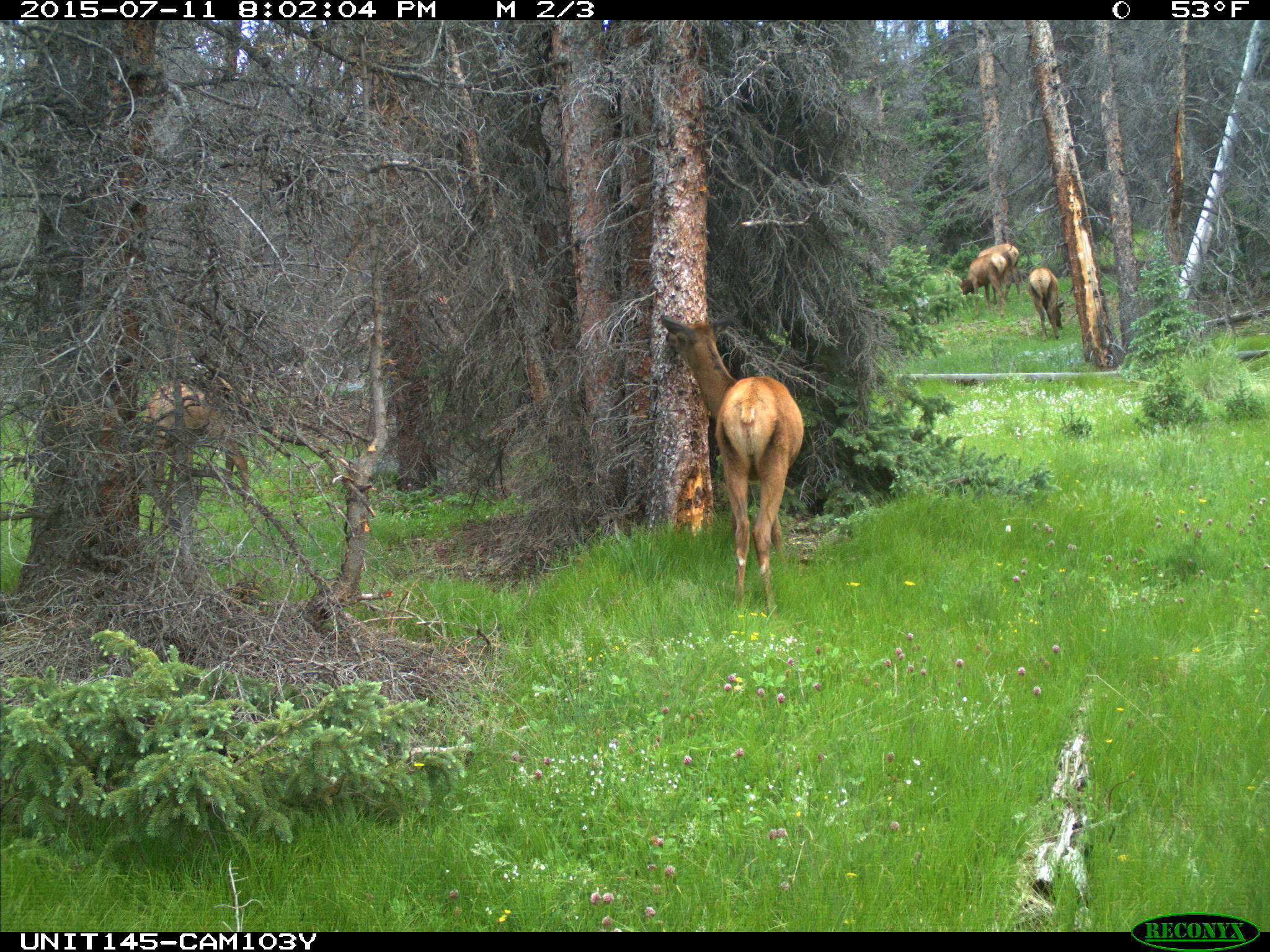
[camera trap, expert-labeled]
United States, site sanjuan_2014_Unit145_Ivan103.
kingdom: Animalia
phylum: Chordata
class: Mammalia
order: Artiodactyla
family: Cervidae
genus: Cervus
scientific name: Cervus elaphus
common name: red deer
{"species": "Cervus elaphus (red deer)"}